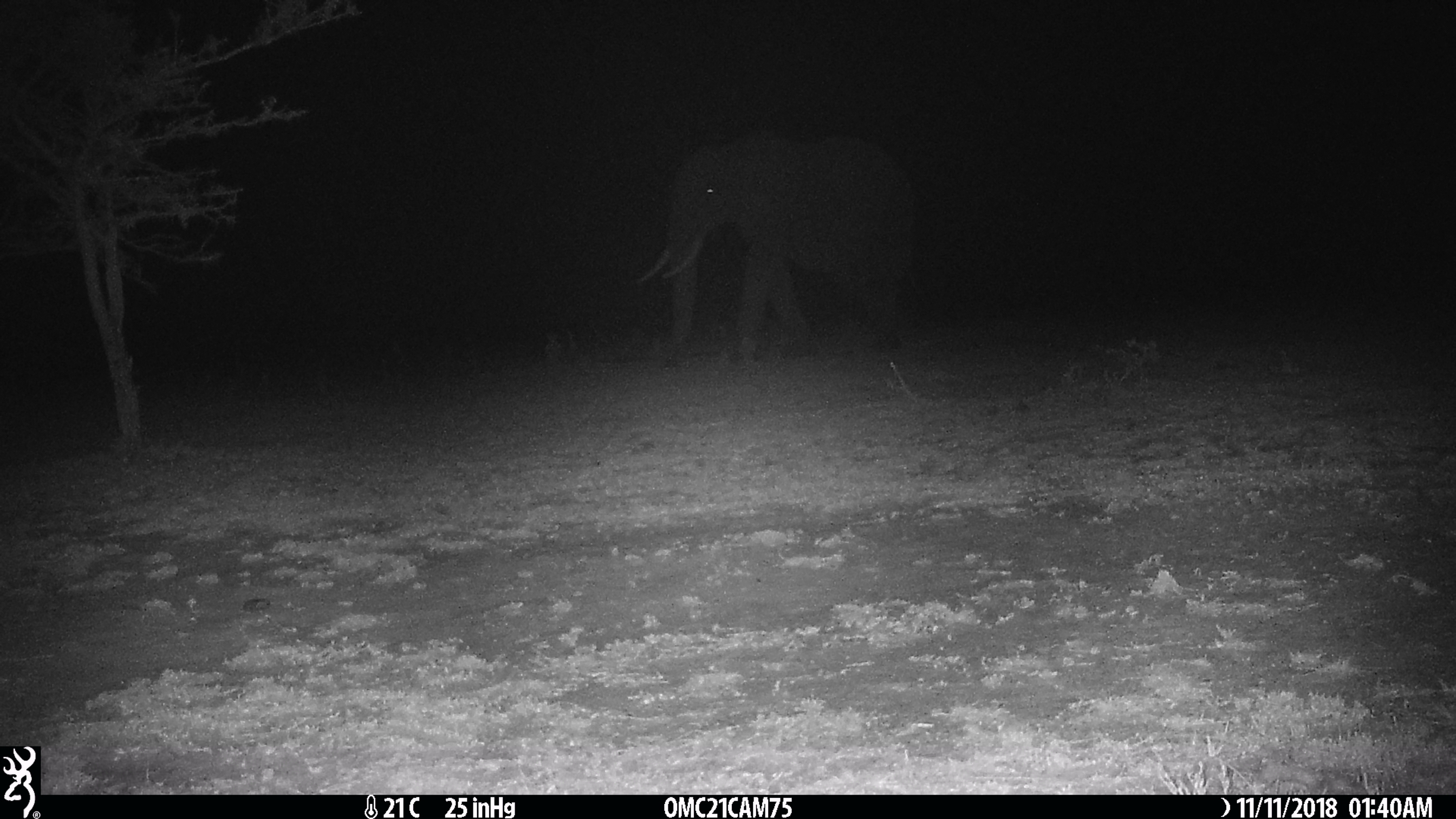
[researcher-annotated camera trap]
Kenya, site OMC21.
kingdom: Animalia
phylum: Chordata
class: Mammalia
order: Proboscidea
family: Elephantidae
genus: Loxodonta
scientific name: Loxodonta africana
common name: elephant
Elephant (Loxodonta africana).